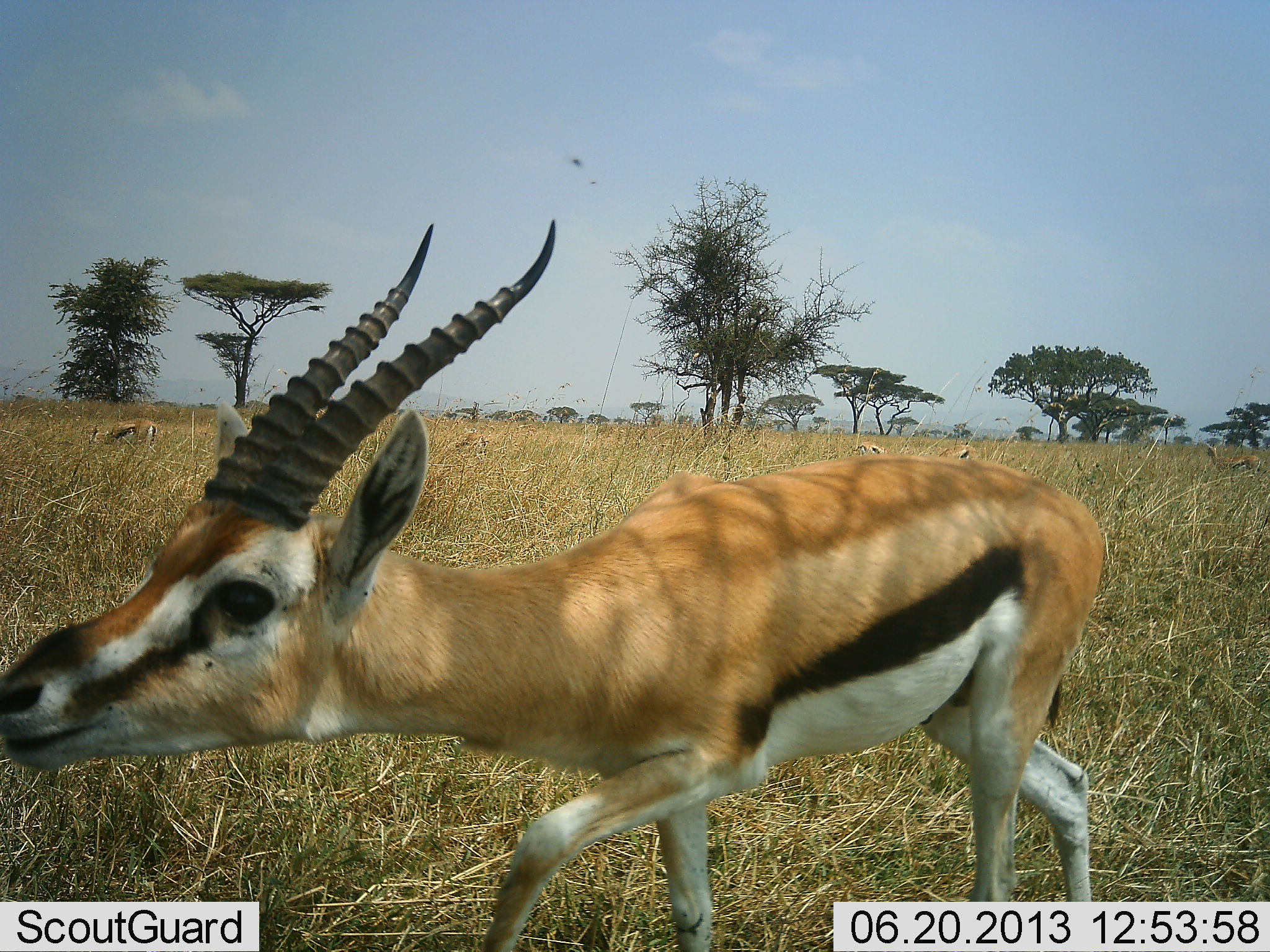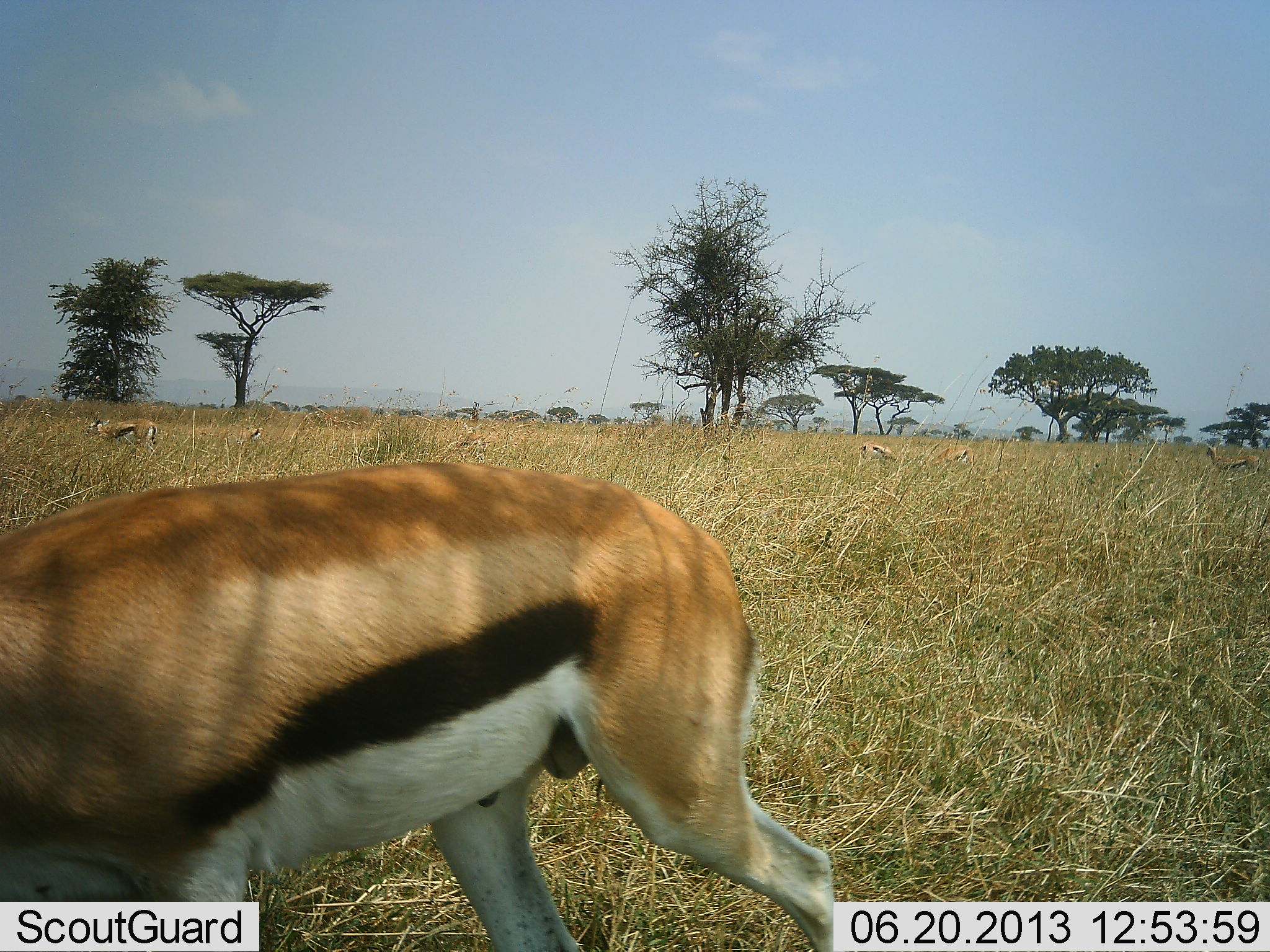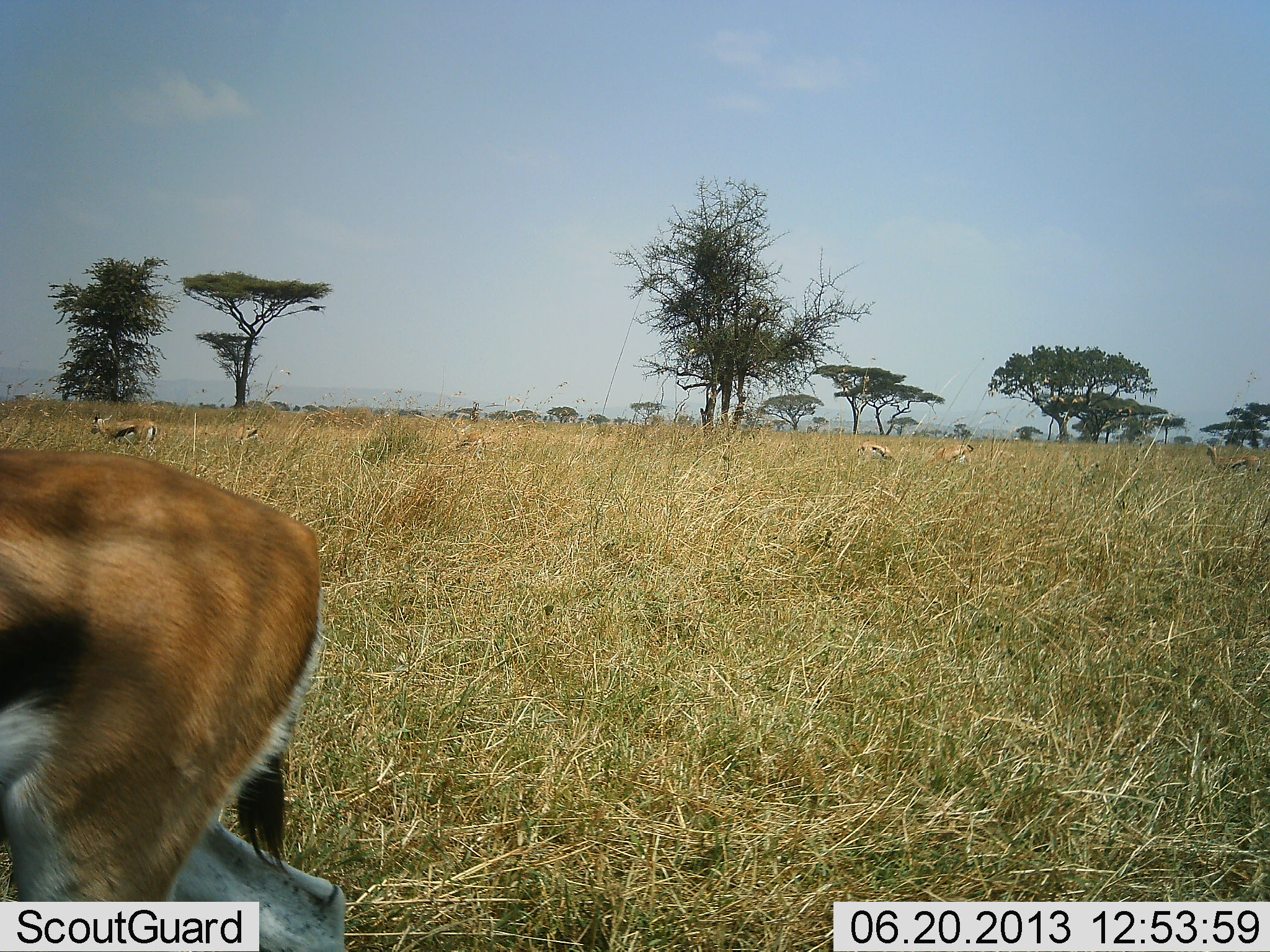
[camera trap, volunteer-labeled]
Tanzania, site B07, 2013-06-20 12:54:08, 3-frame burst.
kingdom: Animalia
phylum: Chordata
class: Mammalia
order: Artiodactyla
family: Bovidae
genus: Eudorcas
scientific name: Eudorcas thomsonii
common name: thomson's gazelle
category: gazellethomsons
Gazellethomsons (thomson's gazelle) (Eudorcas thomsonii), count 5. Behavior (volunteer vote fractions): standing 30%, resting 10%, moving 60%, interacting 0%. Young present (vote fraction): 10%. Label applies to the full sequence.